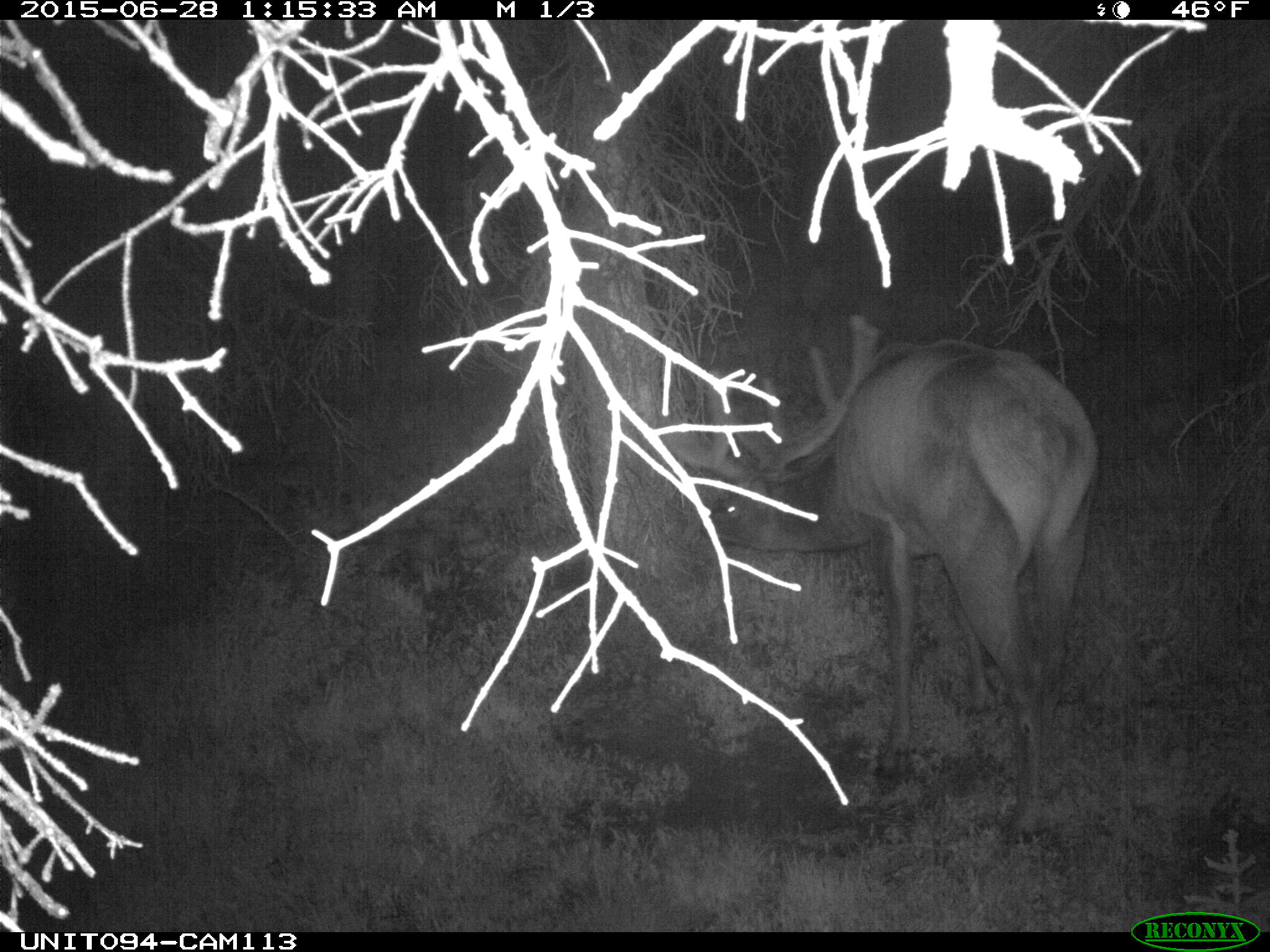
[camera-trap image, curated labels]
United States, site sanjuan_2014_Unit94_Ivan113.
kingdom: Animalia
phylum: Chordata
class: Mammalia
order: Artiodactyla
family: Cervidae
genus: Cervus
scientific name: Cervus elaphus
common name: red deer